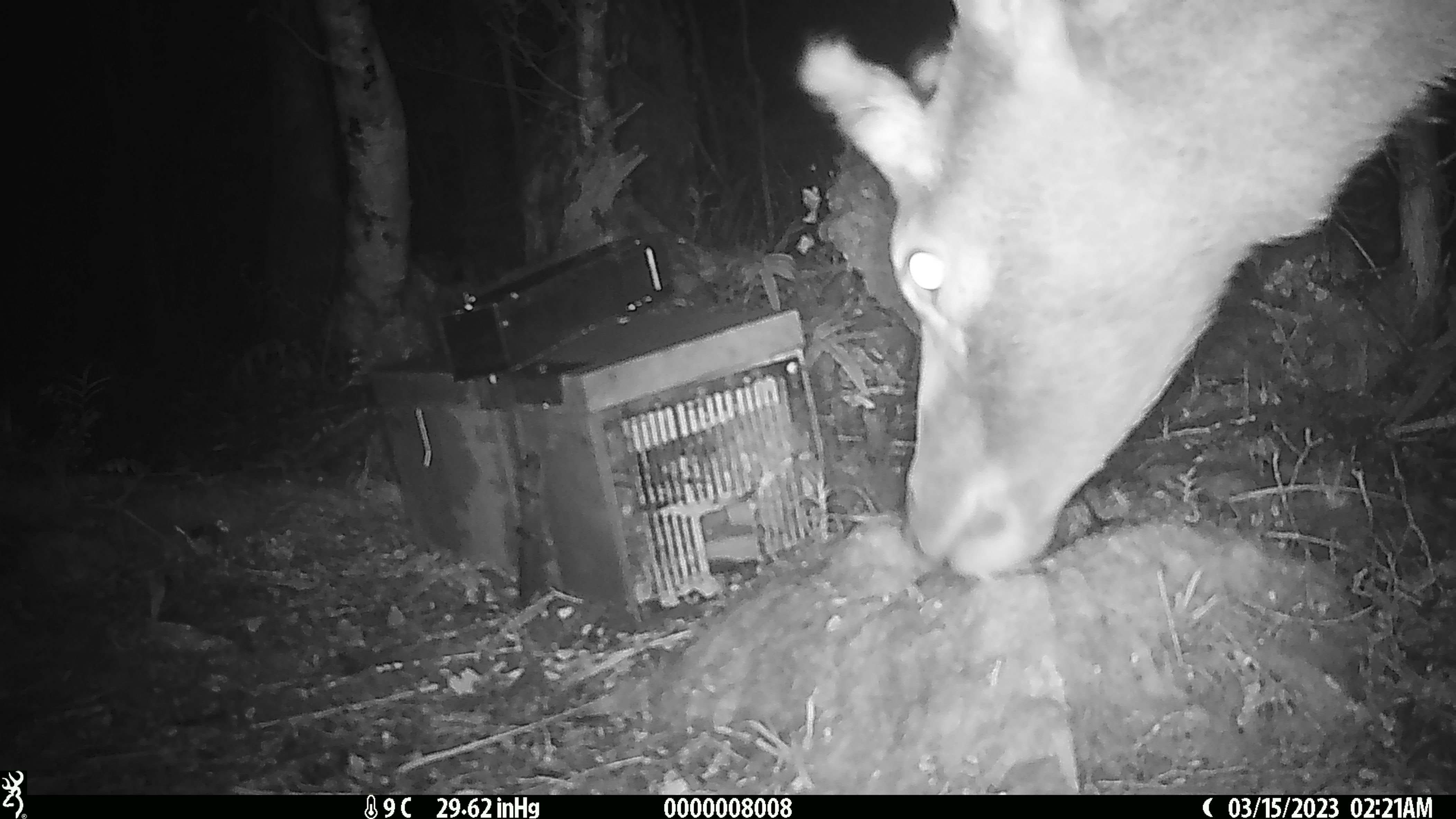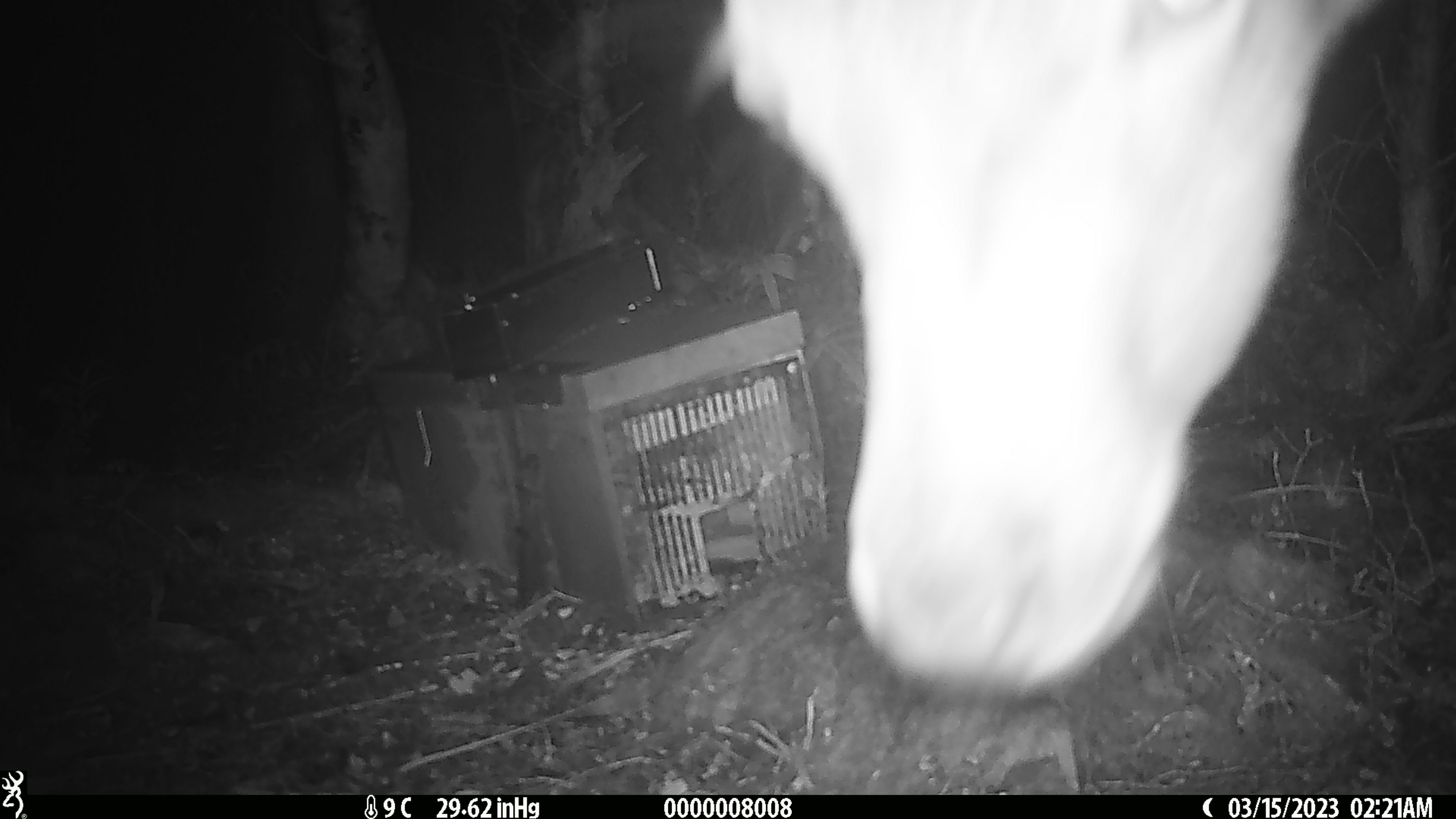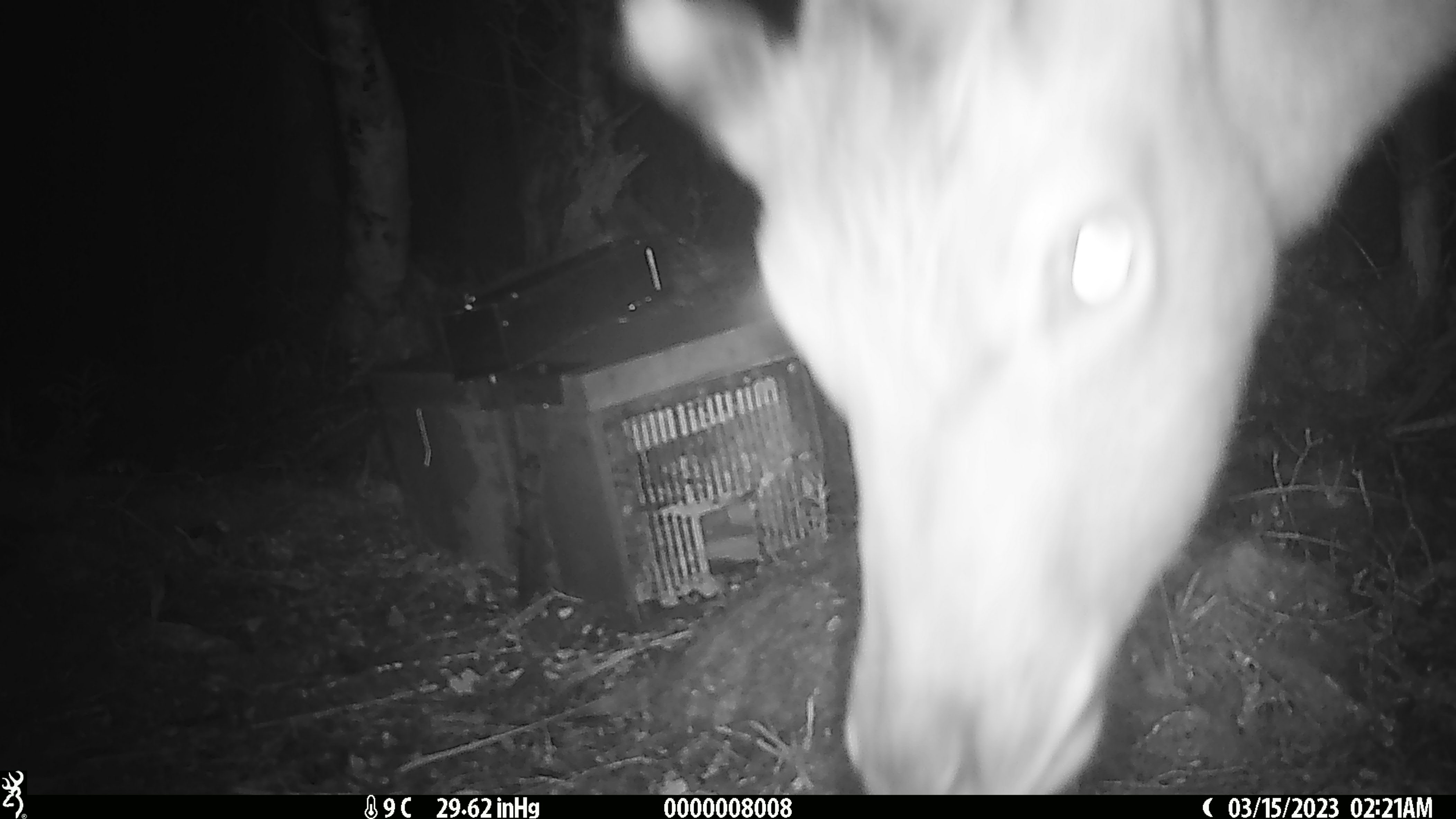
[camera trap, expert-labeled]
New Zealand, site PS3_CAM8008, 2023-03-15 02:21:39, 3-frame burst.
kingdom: Animalia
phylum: Chordata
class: Mammalia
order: Artiodactyla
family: Cervidae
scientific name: Cervidae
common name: deer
Deer (Cervidae).